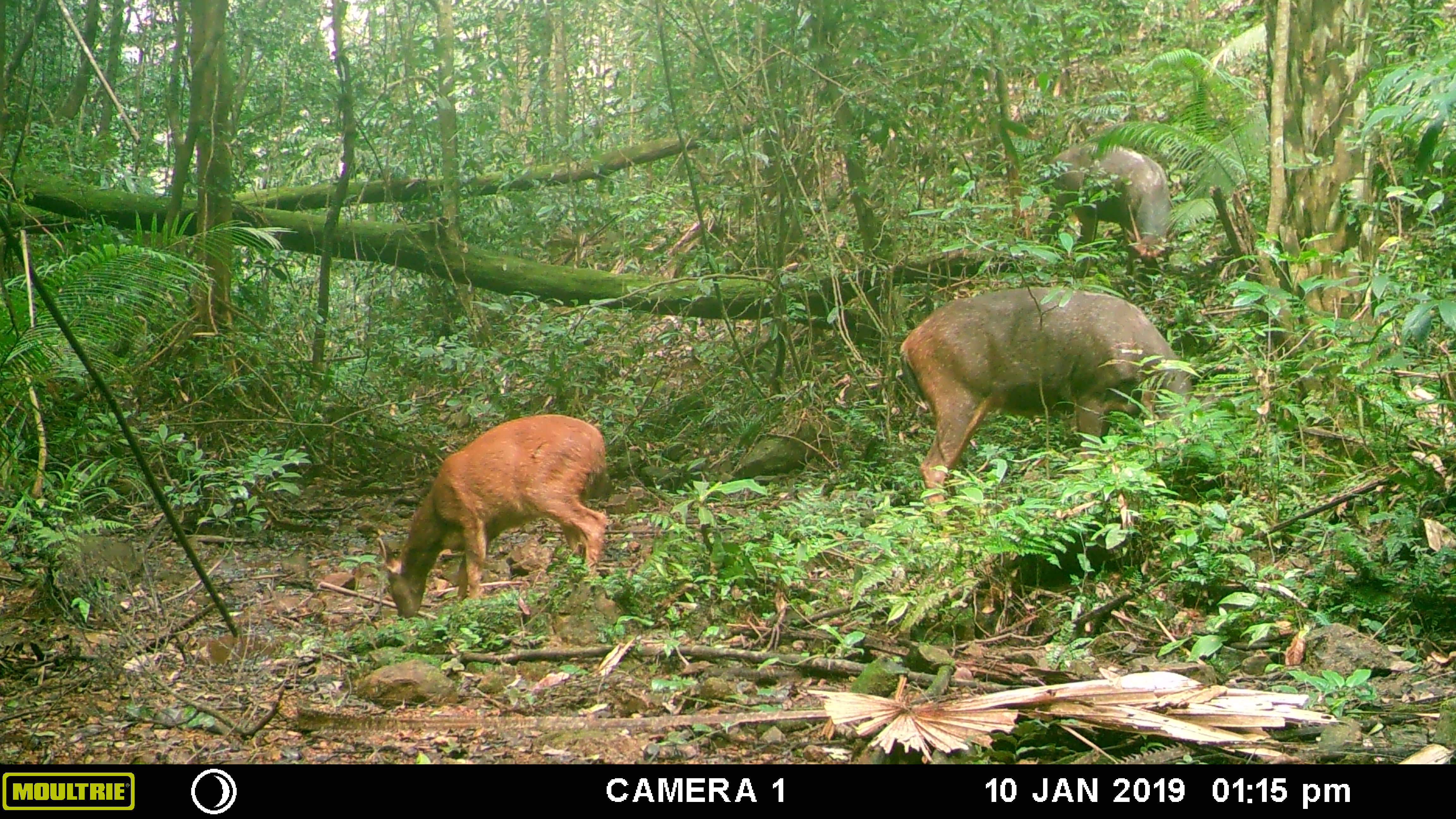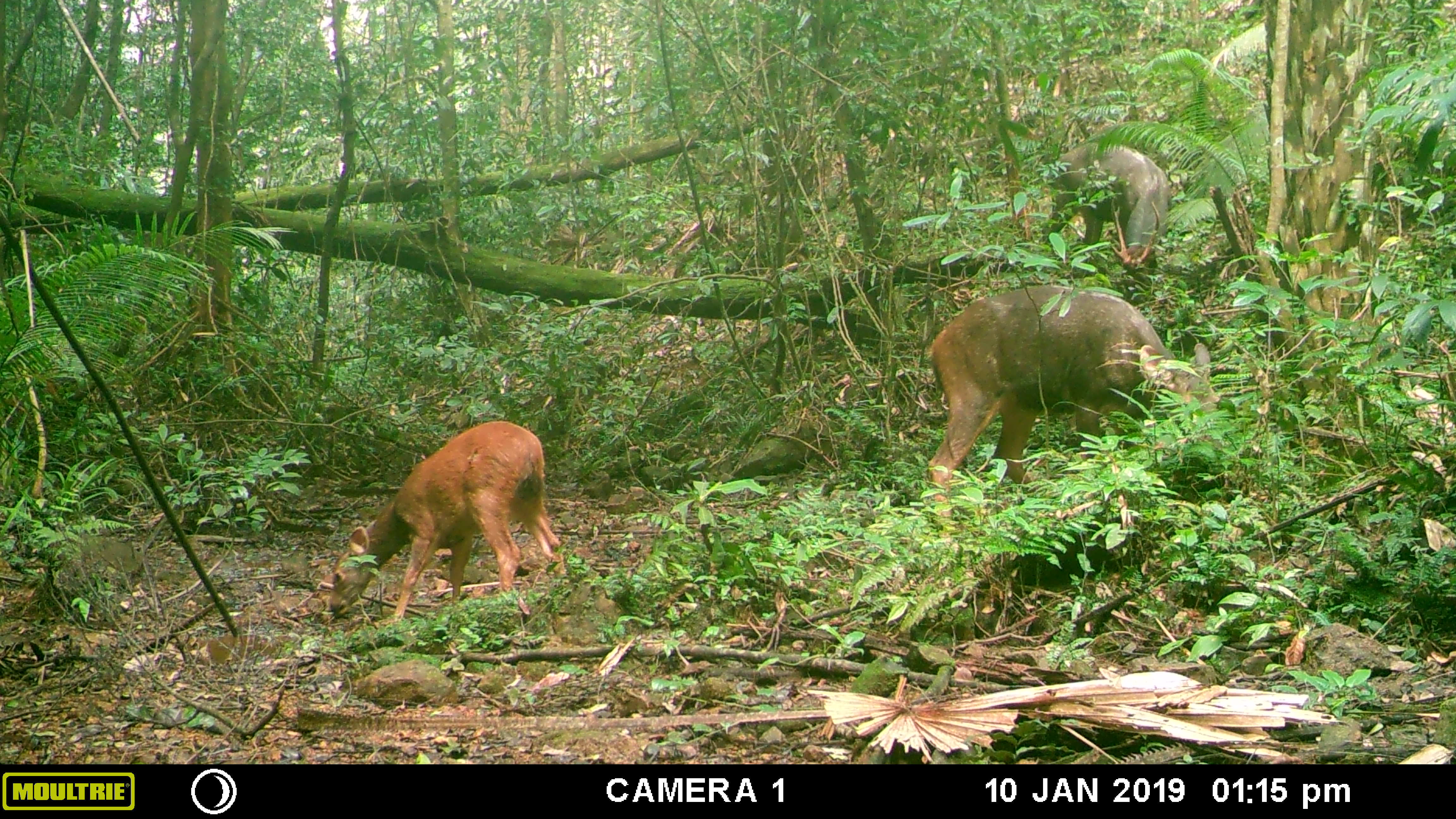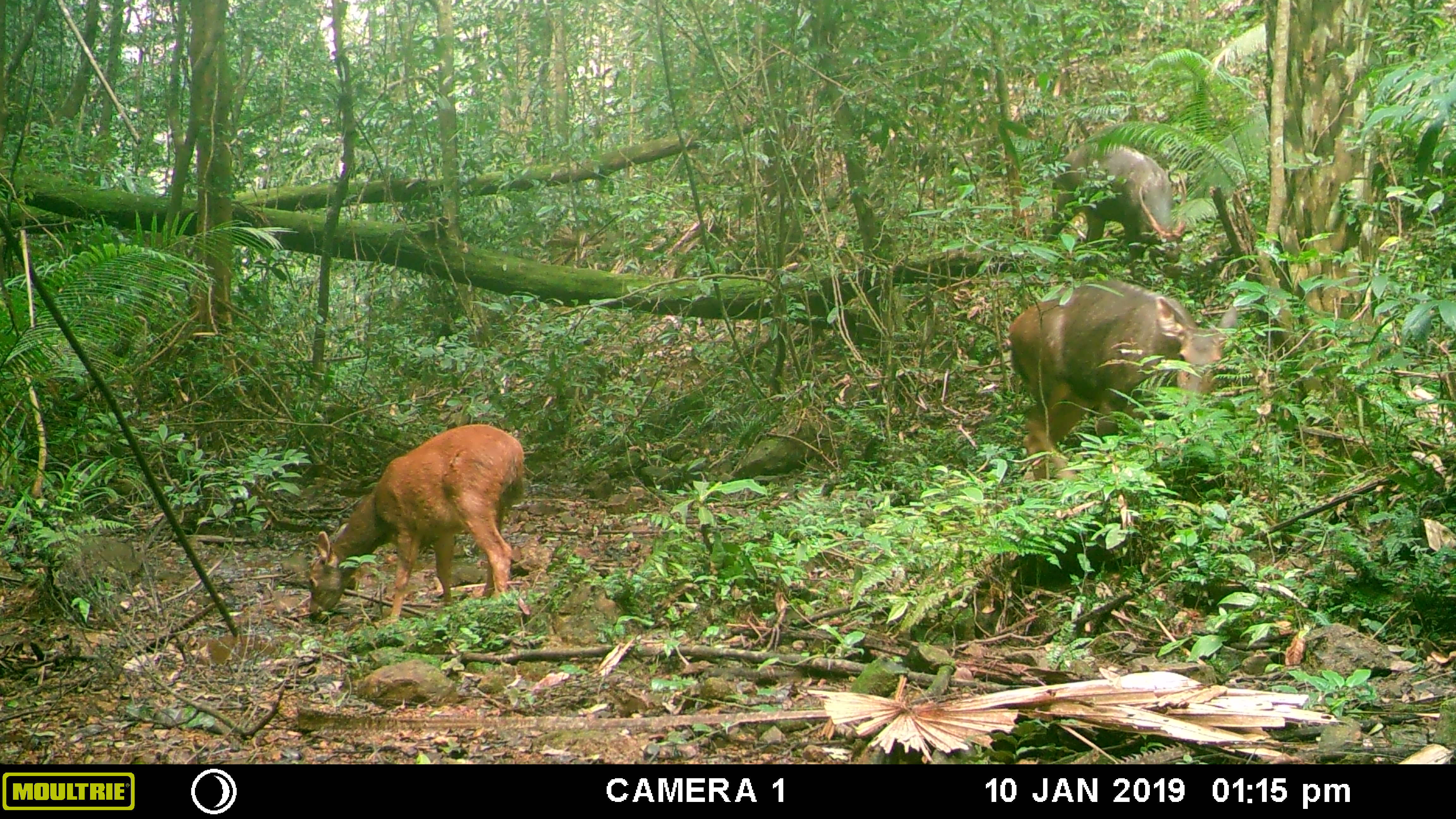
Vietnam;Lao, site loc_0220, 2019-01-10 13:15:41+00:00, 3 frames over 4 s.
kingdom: Animalia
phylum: Chordata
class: Mammalia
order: Artiodactyla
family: Cervidae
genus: Rusa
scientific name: Rusa unicolor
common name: sambar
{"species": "sambar (Rusa unicolor)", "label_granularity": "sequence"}